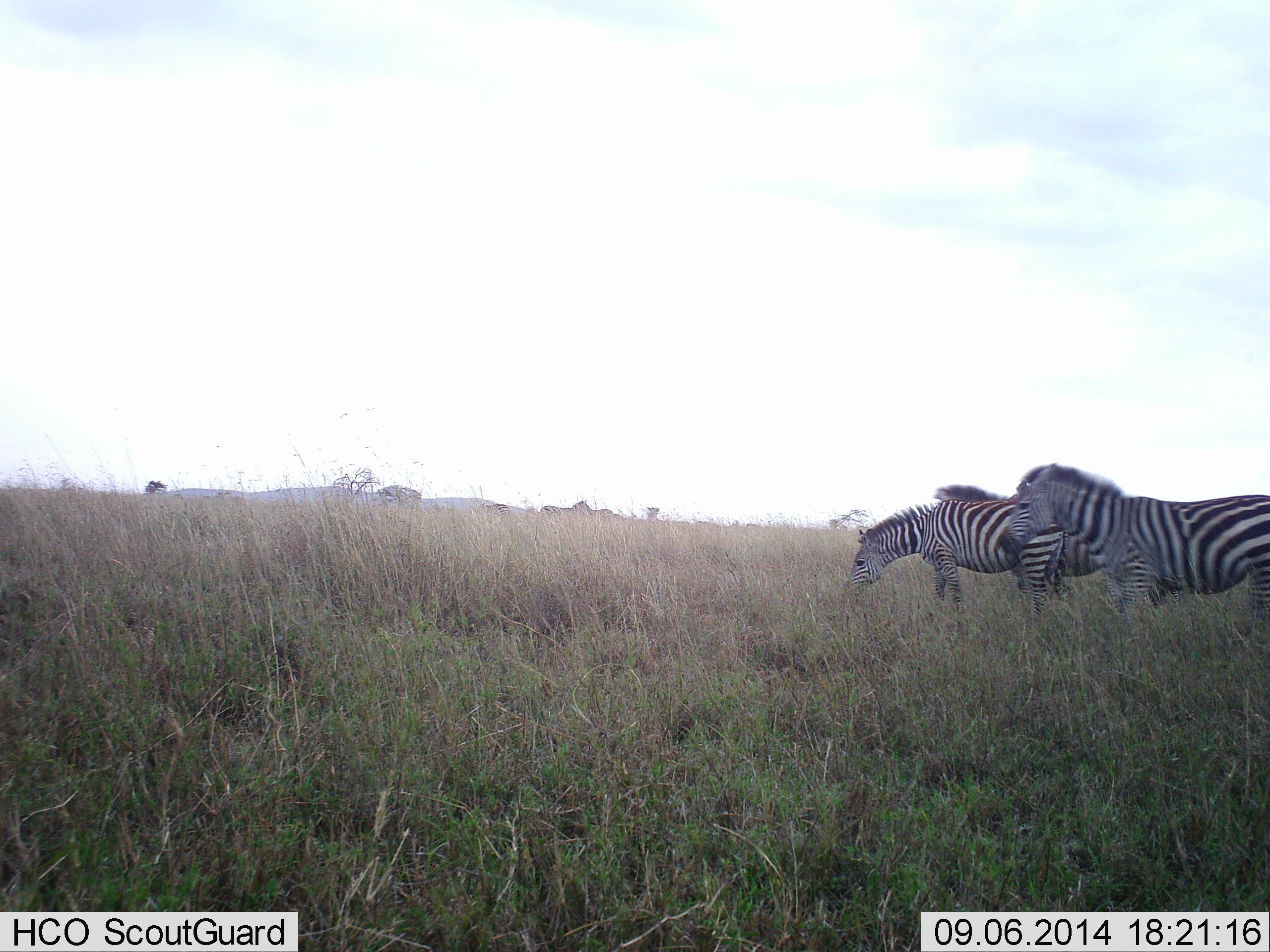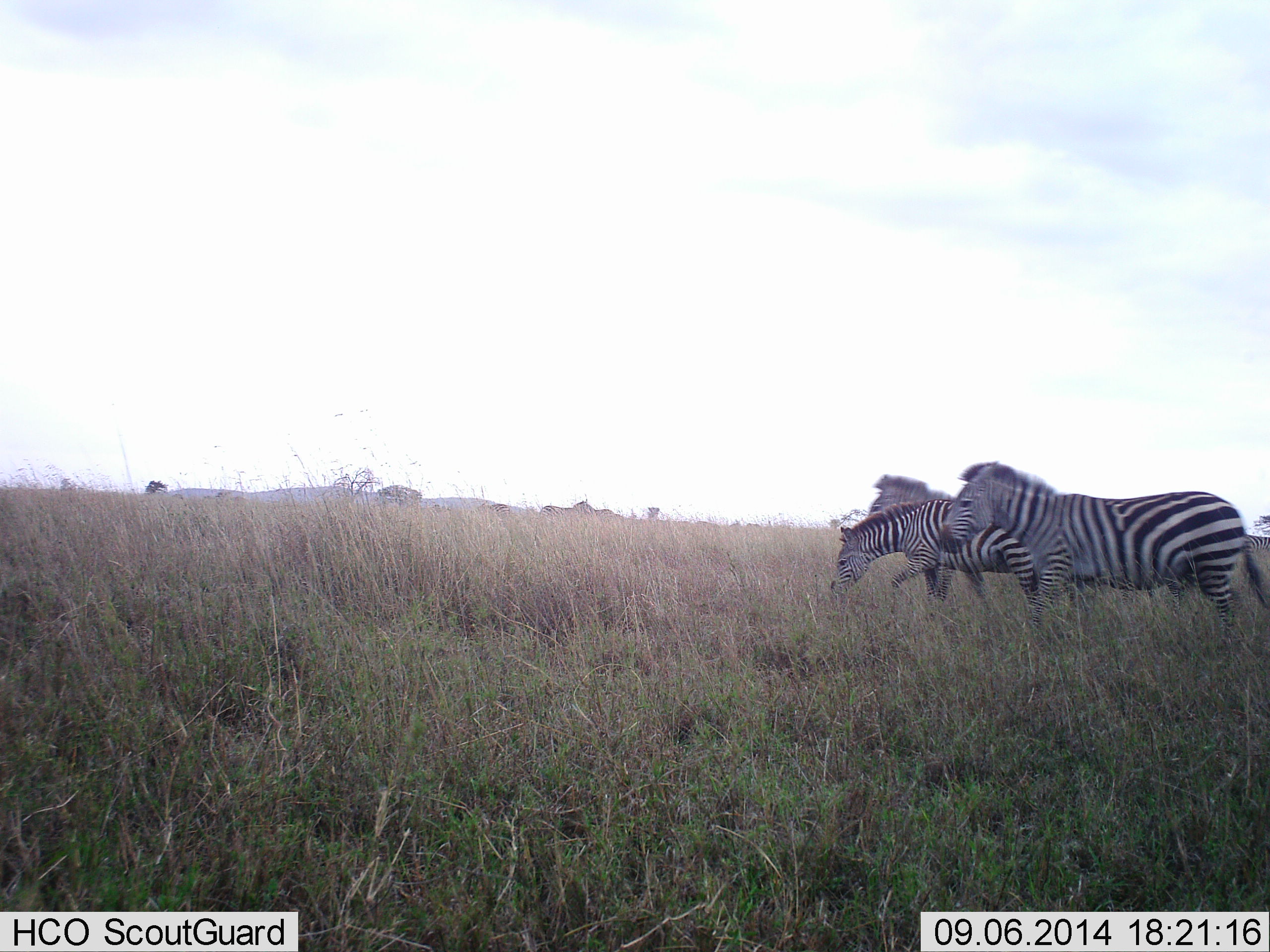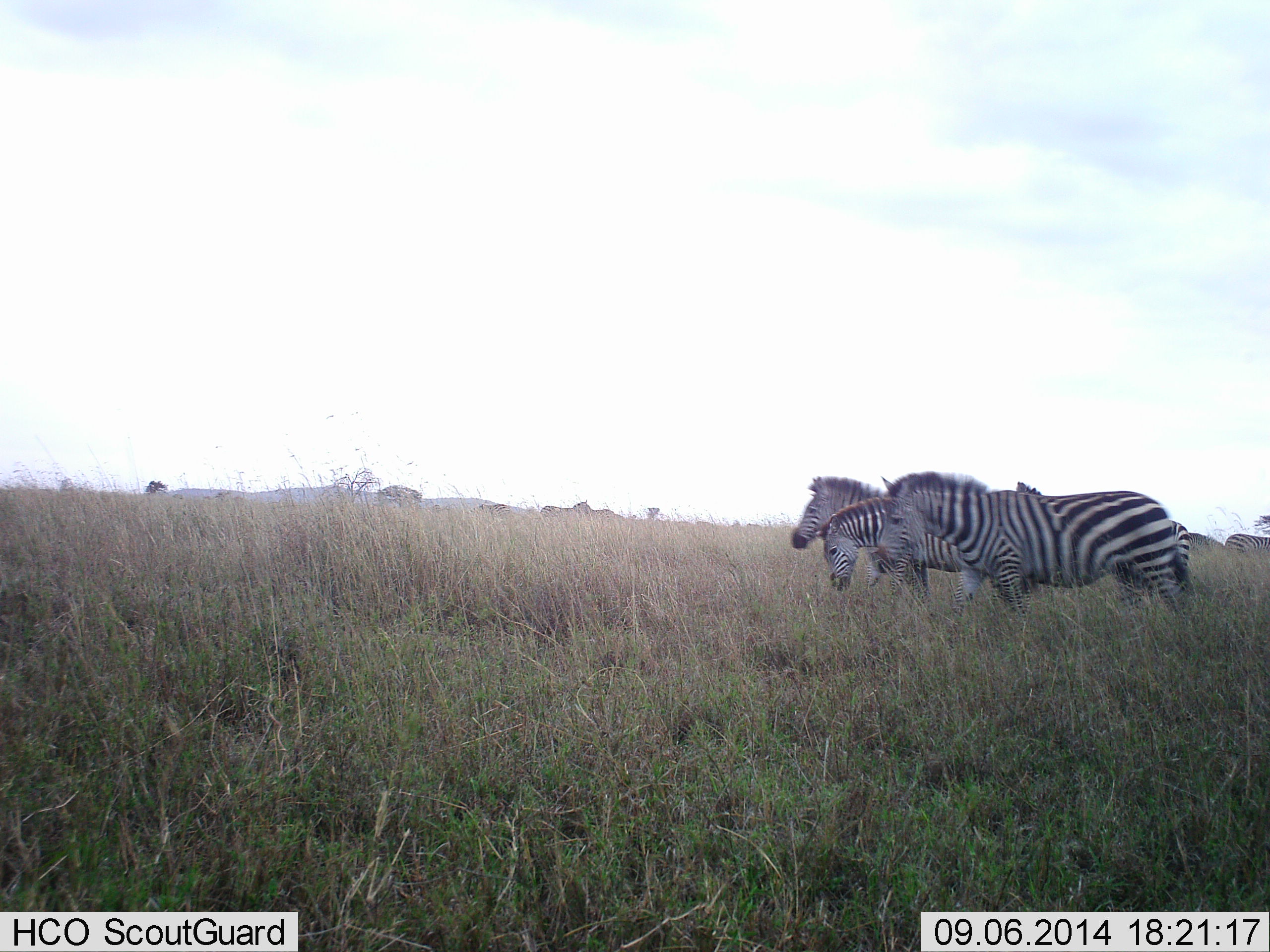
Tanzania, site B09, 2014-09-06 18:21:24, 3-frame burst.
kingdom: Animalia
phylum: Chordata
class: Mammalia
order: Perissodactyla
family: Equidae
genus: Equus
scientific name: Equus quagga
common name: plains zebra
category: zebra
Zebra (plains zebra) (Equus quagga), count 3. Behavior (volunteer vote fractions): standing 10%, resting 0%, moving 90%, interacting 0%. Young present (vote fraction): 10%. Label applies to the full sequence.